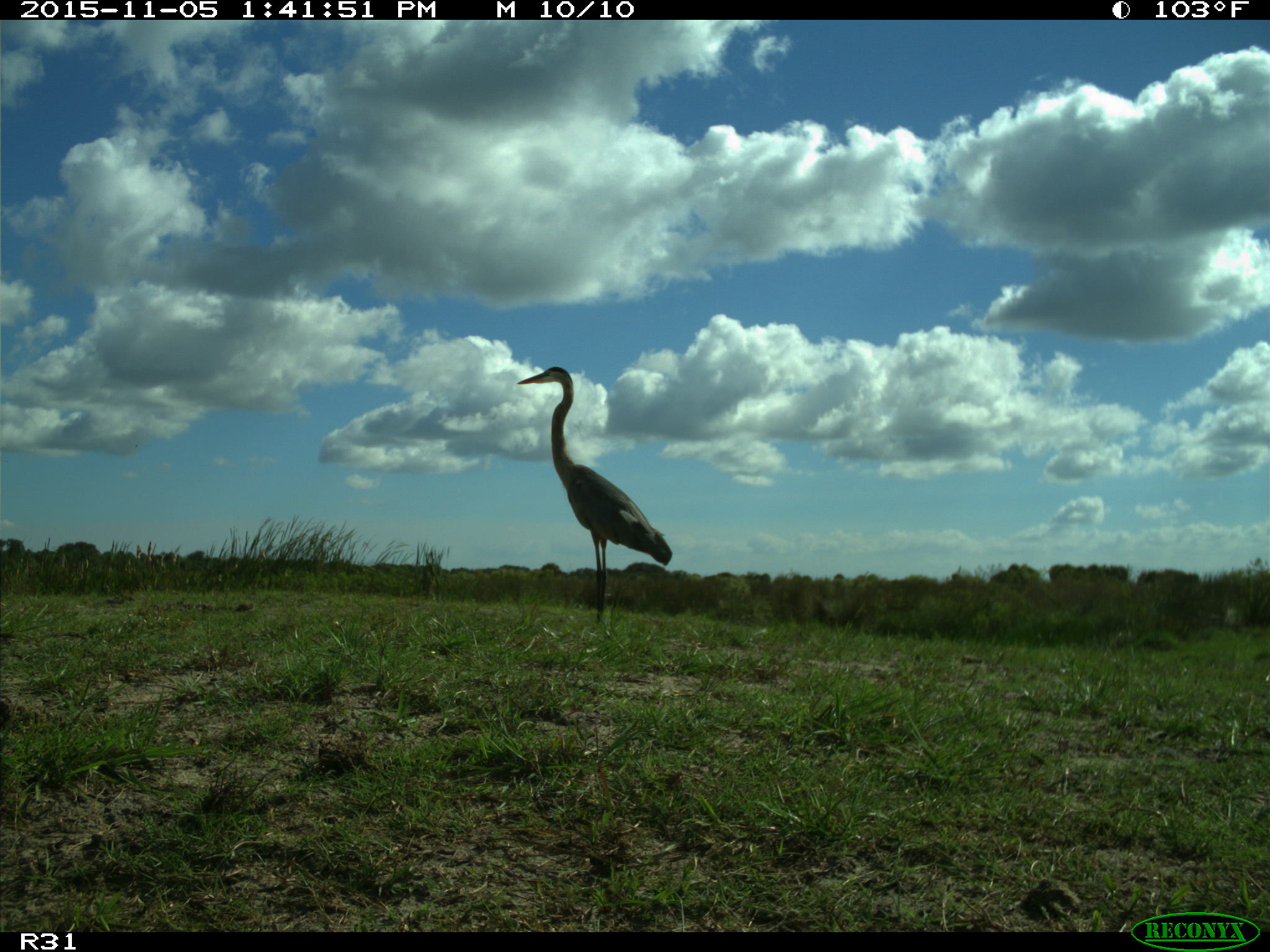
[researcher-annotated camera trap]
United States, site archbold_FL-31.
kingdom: Animalia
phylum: Chordata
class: Aves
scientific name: Aves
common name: birds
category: unidentified bird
Unidentified bird (birds) (Aves).